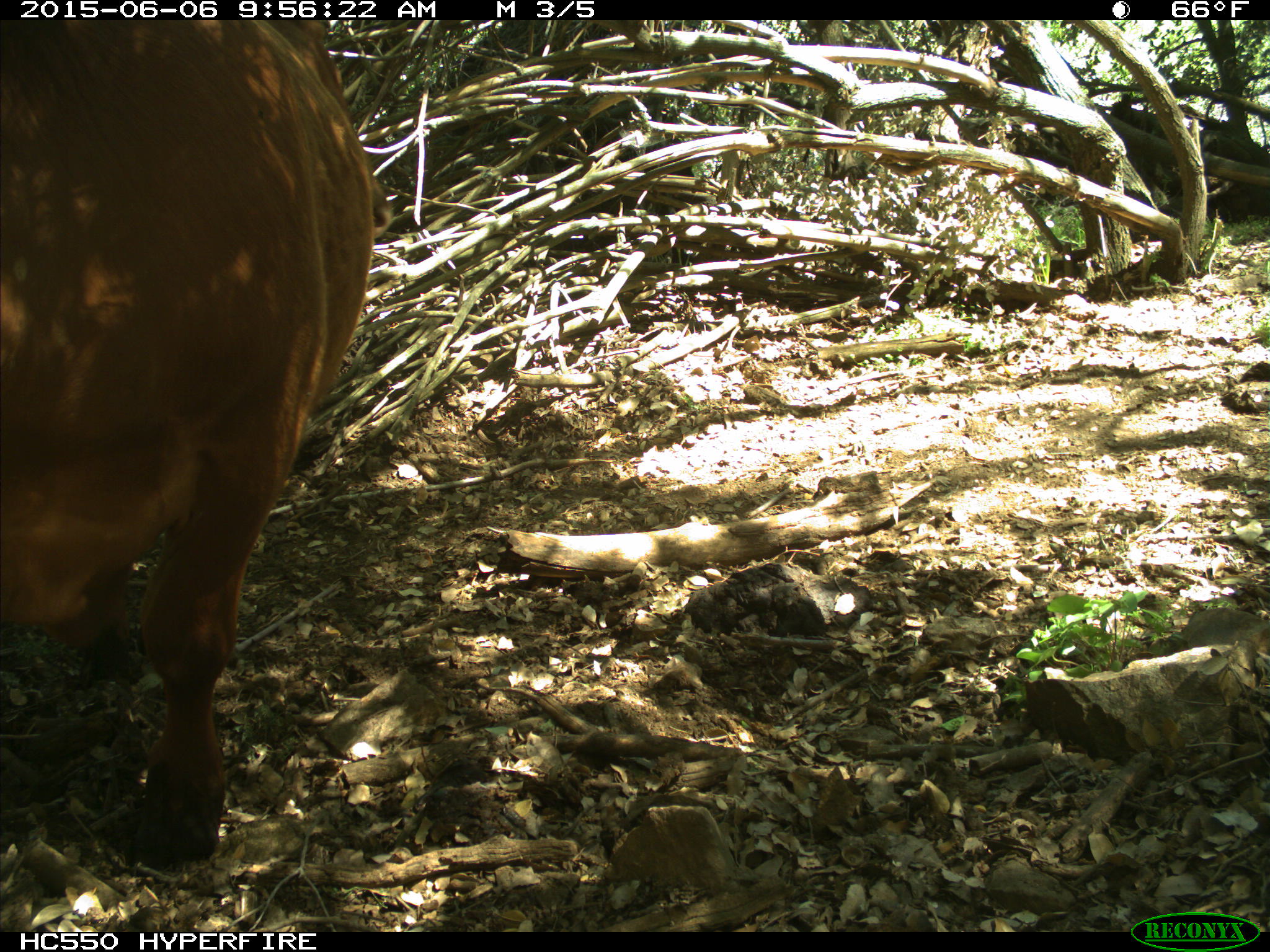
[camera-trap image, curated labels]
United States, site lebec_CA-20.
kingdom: Animalia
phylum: Chordata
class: Mammalia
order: Artiodactyla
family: Bovidae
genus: Bos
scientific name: Bos taurus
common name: domestic cow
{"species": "Bos taurus (domestic cow)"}